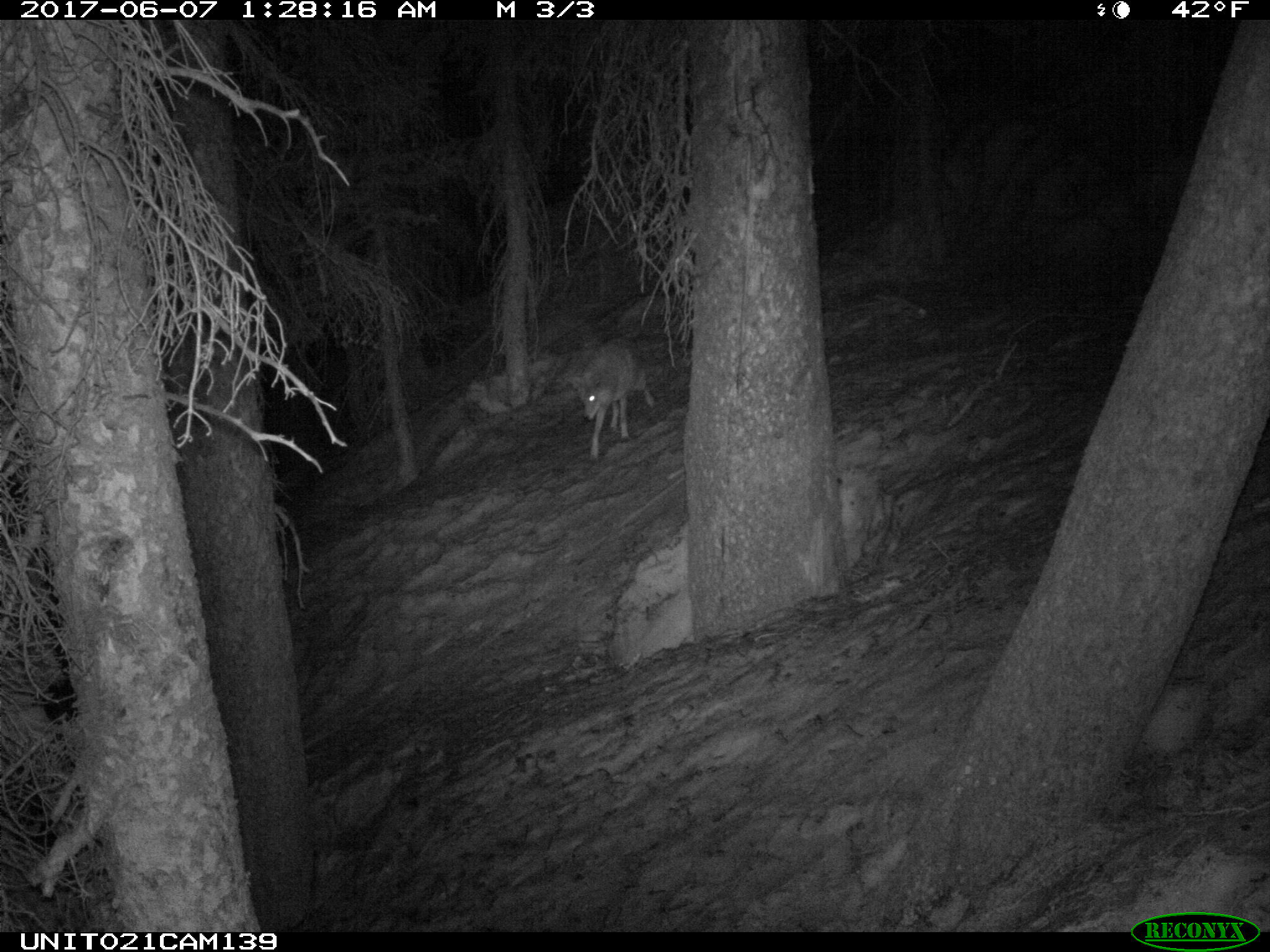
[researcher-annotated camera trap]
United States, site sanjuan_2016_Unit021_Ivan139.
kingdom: Animalia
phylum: Chordata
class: Mammalia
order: Carnivora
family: Canidae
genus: Canis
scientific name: Canis latrans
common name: coyote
Canis latrans (coyote).